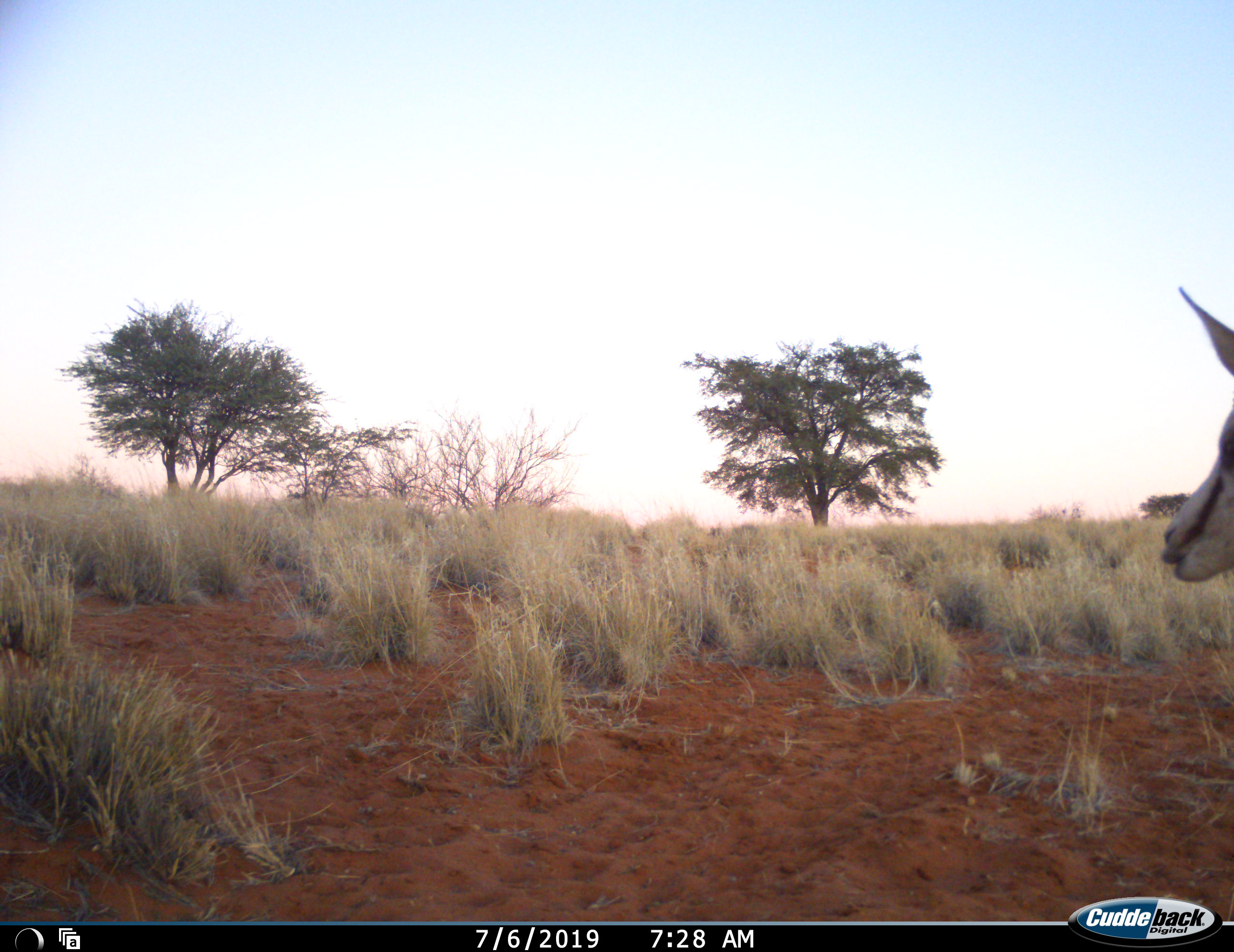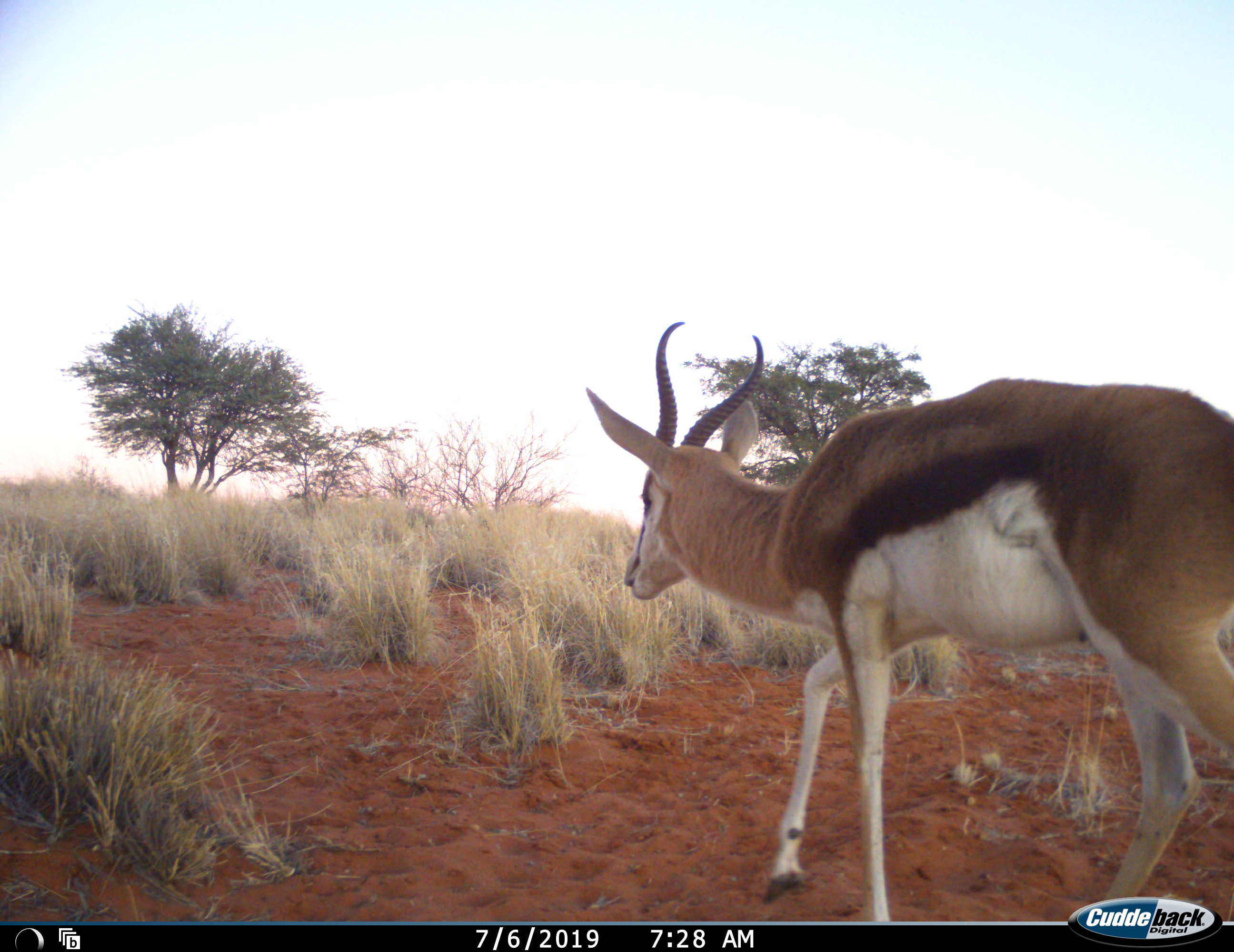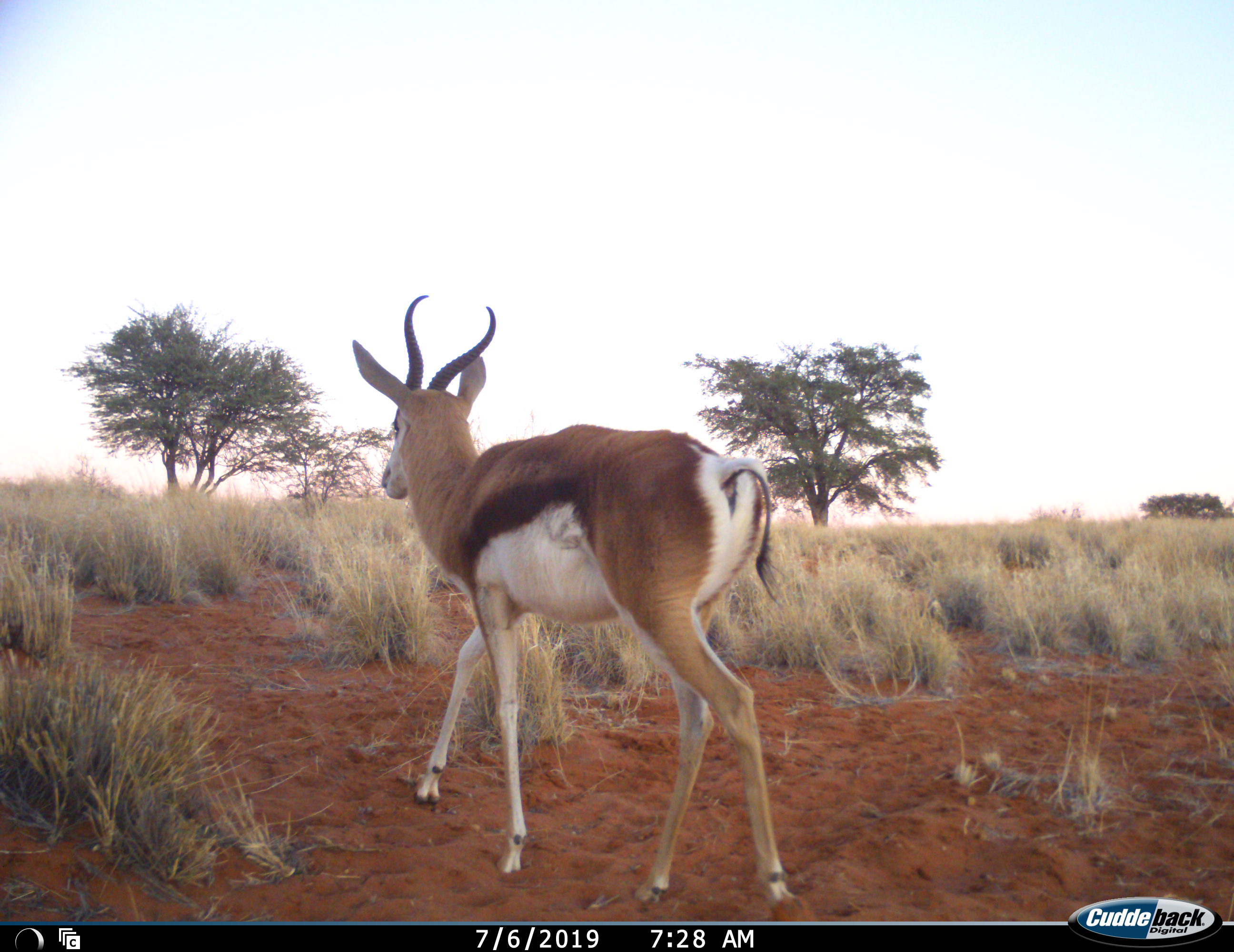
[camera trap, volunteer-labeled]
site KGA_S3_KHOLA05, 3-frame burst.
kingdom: Animalia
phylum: Chordata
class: Mammalia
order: Artiodactyla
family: Bovidae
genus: Antidorcas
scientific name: Antidorcas marsupialis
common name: springbok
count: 1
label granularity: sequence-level